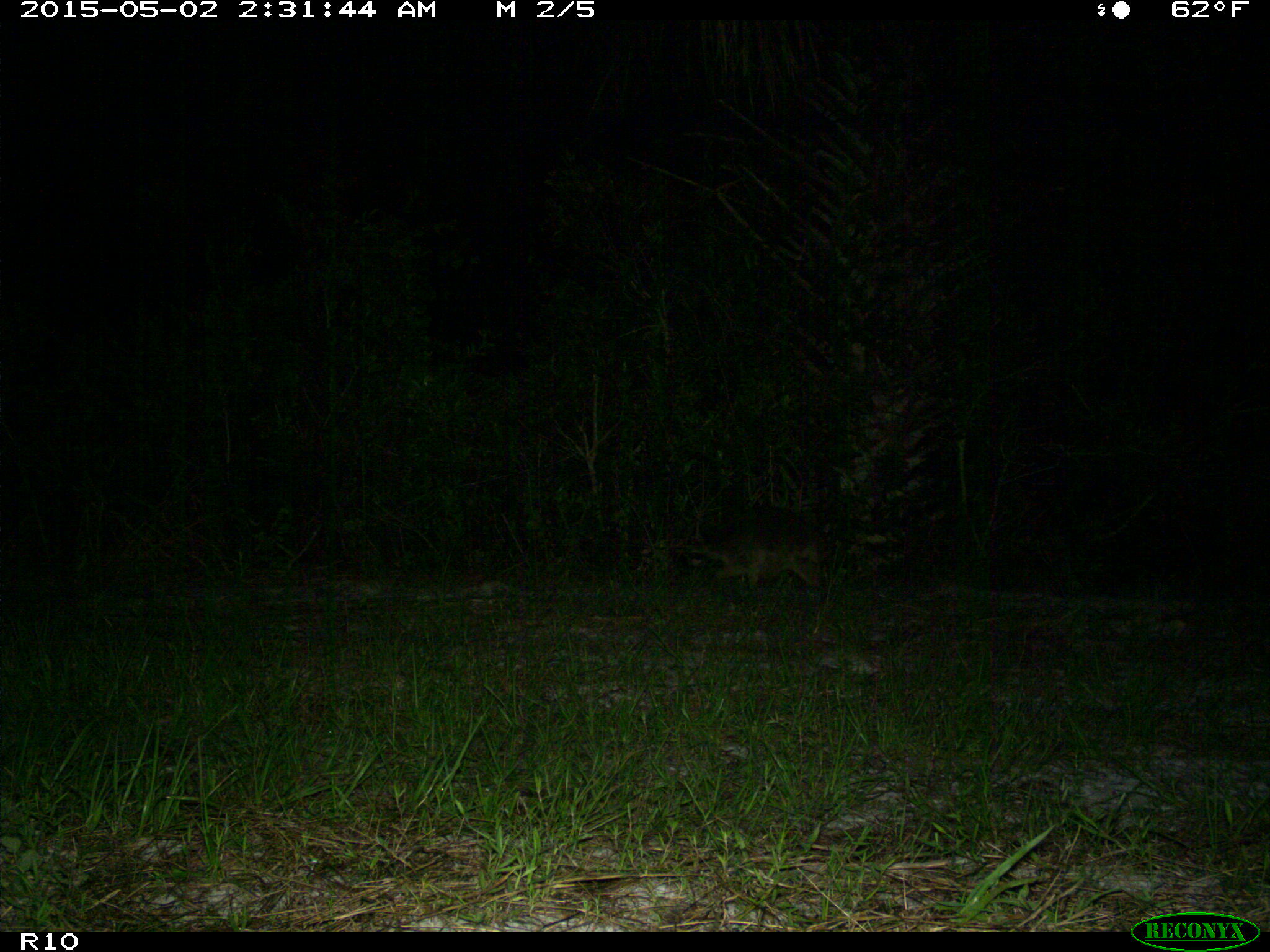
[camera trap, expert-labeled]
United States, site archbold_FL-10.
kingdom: Animalia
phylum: Chordata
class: Mammalia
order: Carnivora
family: Procyonidae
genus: Procyon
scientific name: Procyon lotor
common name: common raccoon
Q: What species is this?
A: Procyon lotor (common raccoon).